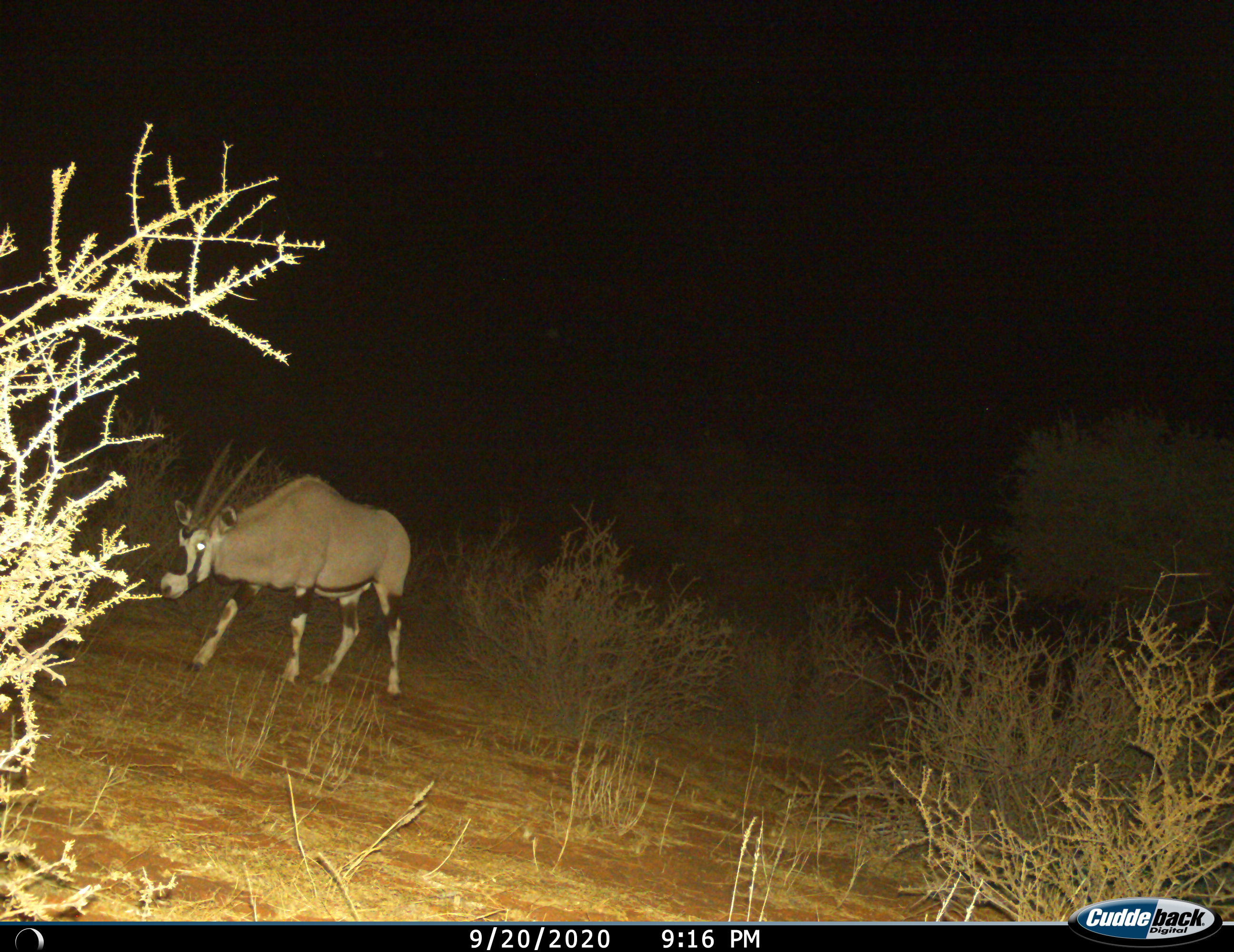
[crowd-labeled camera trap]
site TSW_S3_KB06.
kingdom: Animalia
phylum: Chordata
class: Mammalia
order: Artiodactyla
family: Bovidae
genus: Oryx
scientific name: Oryx gazella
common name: gemsbok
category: oryx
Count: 1.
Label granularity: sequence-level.